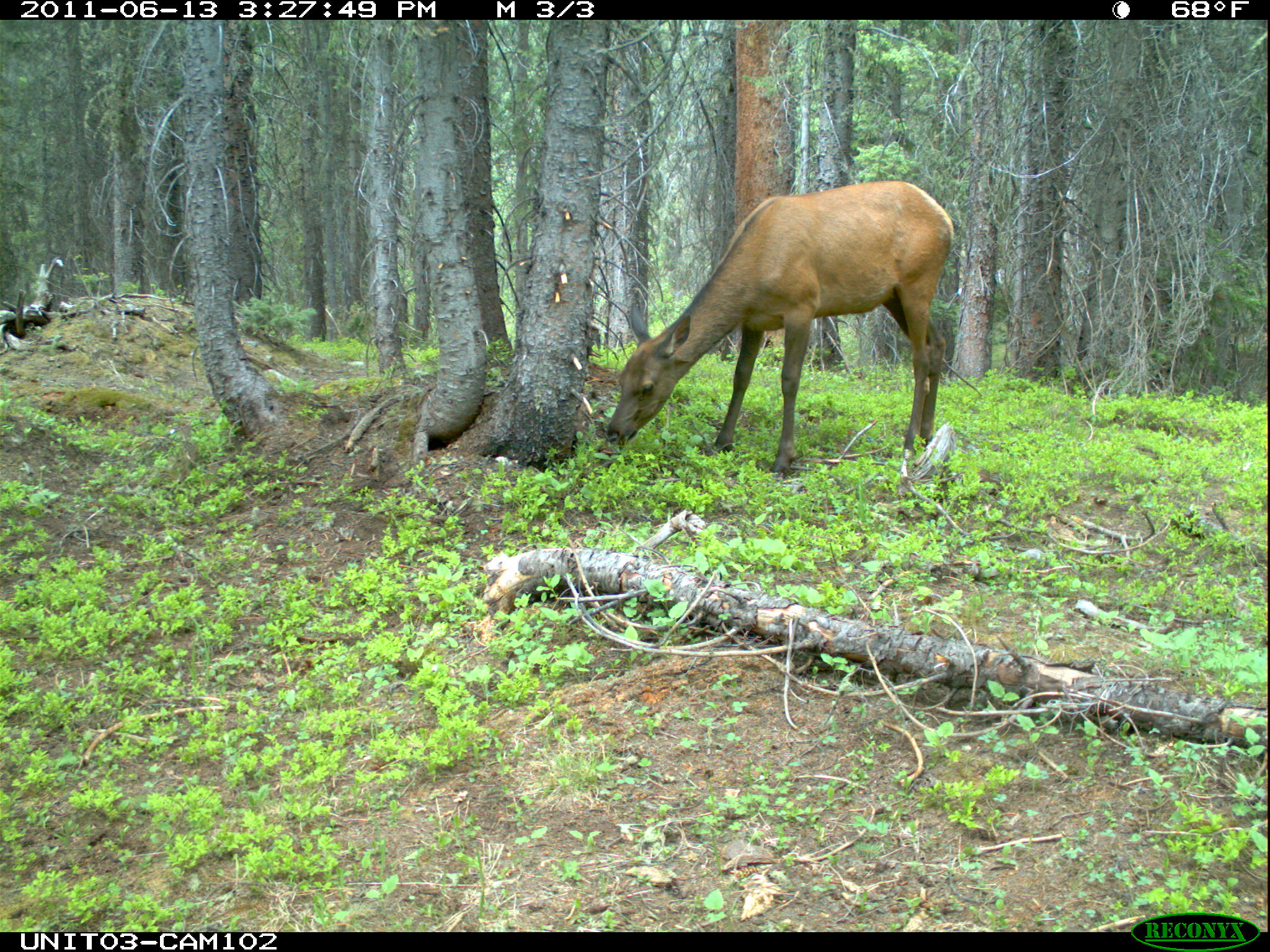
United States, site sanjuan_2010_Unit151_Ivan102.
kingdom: Animalia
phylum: Chordata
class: Mammalia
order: Artiodactyla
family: Cervidae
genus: Cervus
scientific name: Cervus elaphus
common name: red deer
Cervus elaphus (red deer).